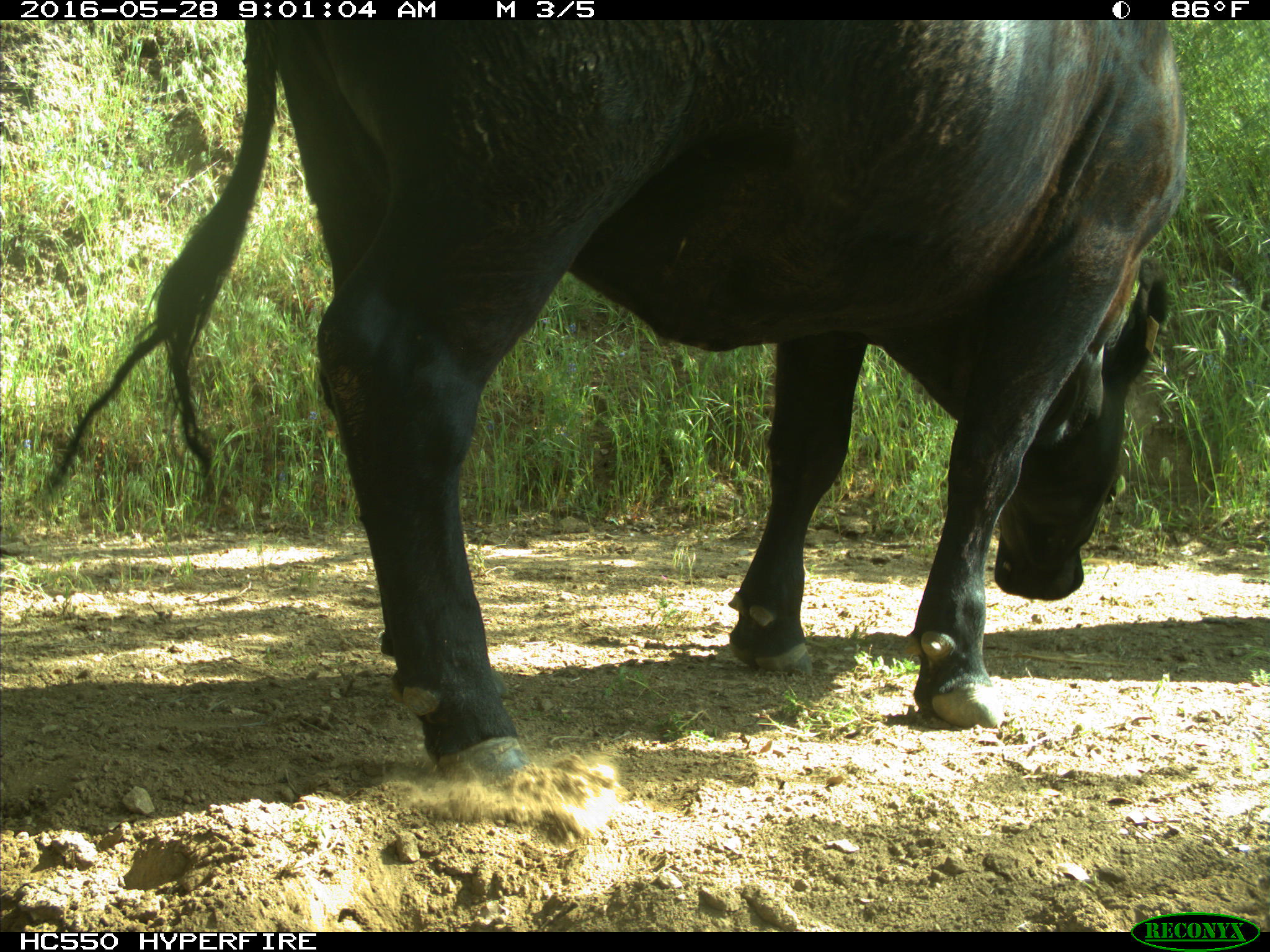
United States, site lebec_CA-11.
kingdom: Animalia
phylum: Chordata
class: Mammalia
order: Artiodactyla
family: Bovidae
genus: Bos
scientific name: Bos taurus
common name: domestic cow